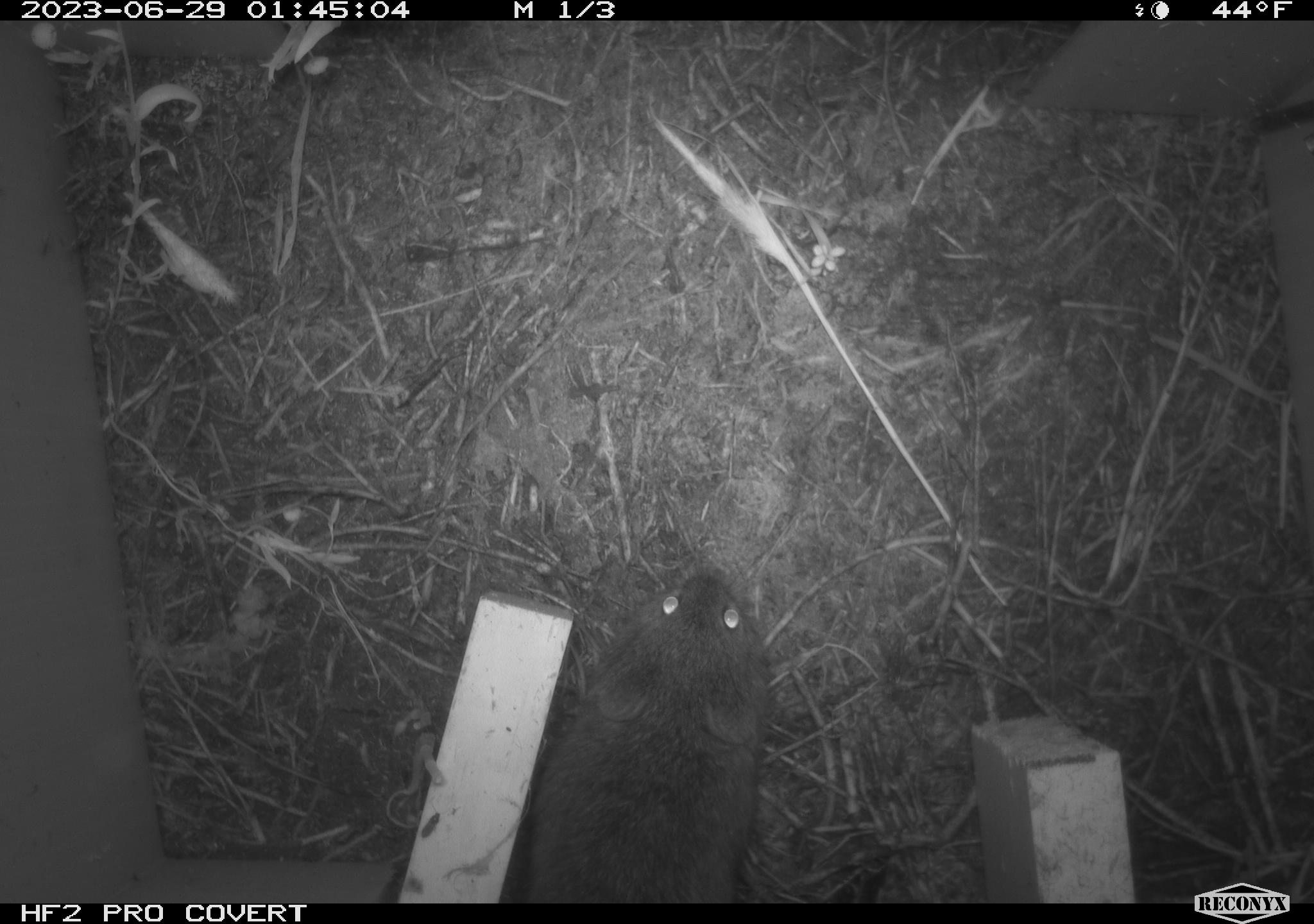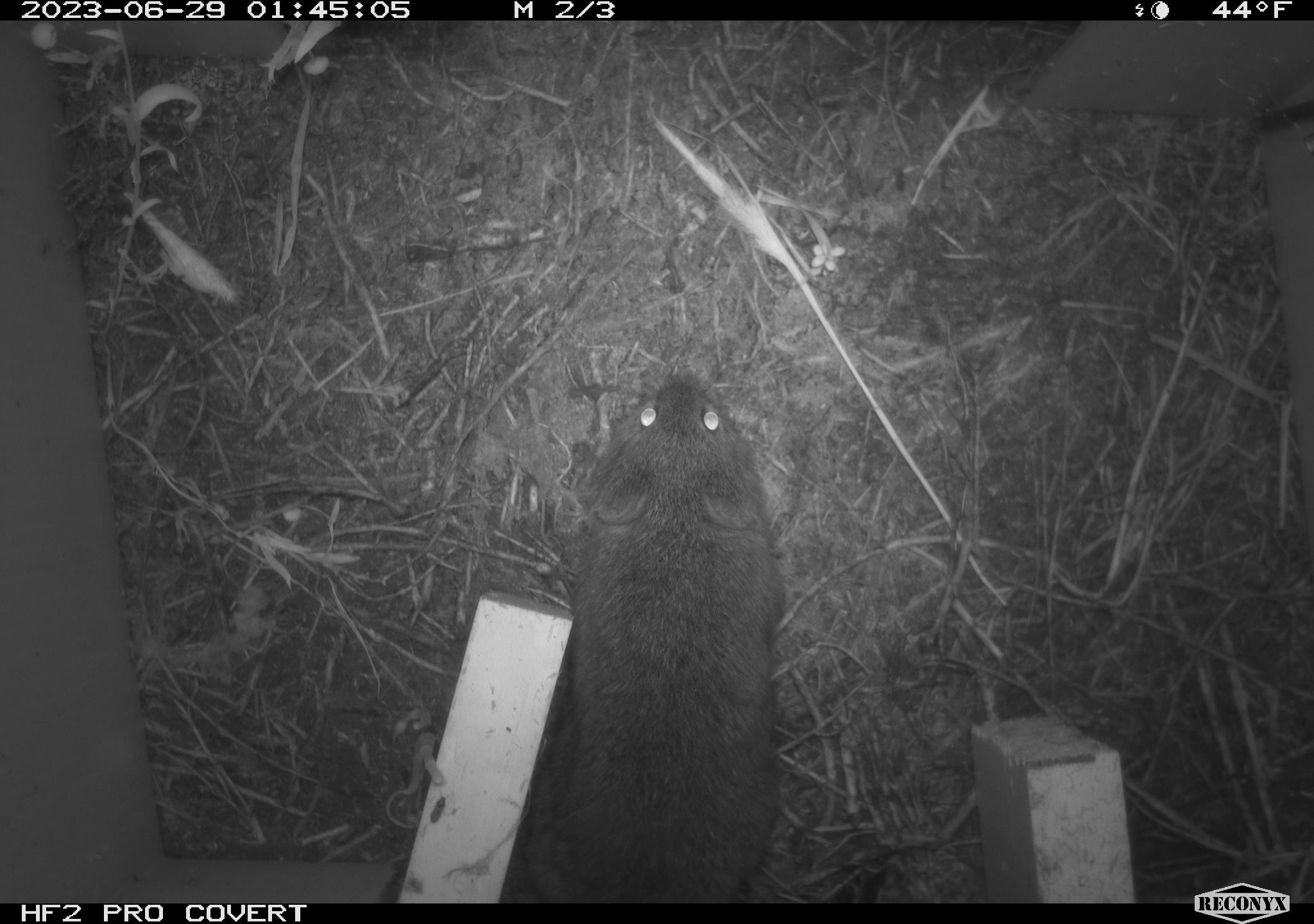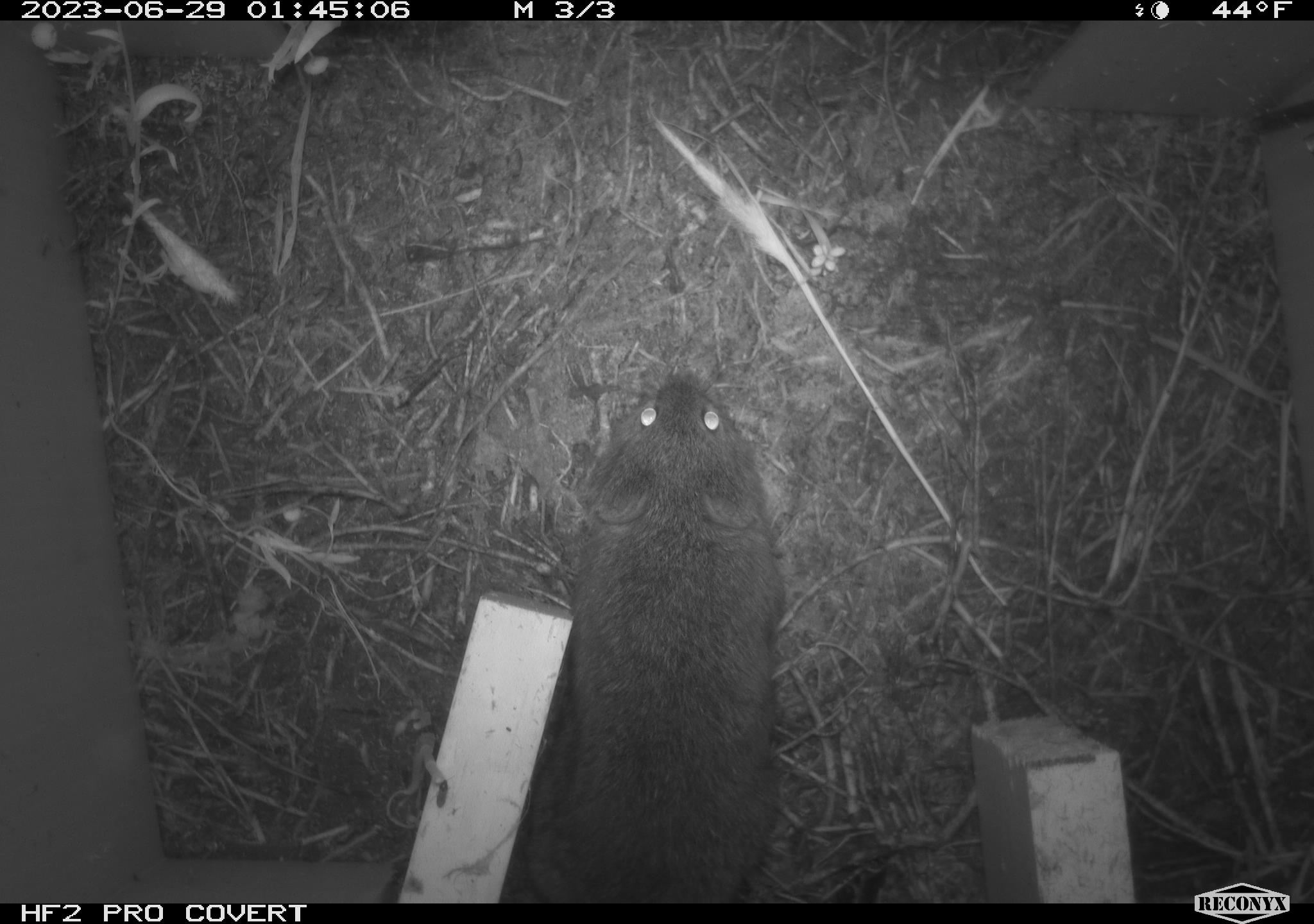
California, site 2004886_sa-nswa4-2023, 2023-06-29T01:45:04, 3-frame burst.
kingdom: Animalia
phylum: Chordata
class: Mammalia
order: Rodentia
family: Cricetidae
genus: Microtus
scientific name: Microtus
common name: meadow vole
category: microtus species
Microtus species (meadow vole) (Microtus).